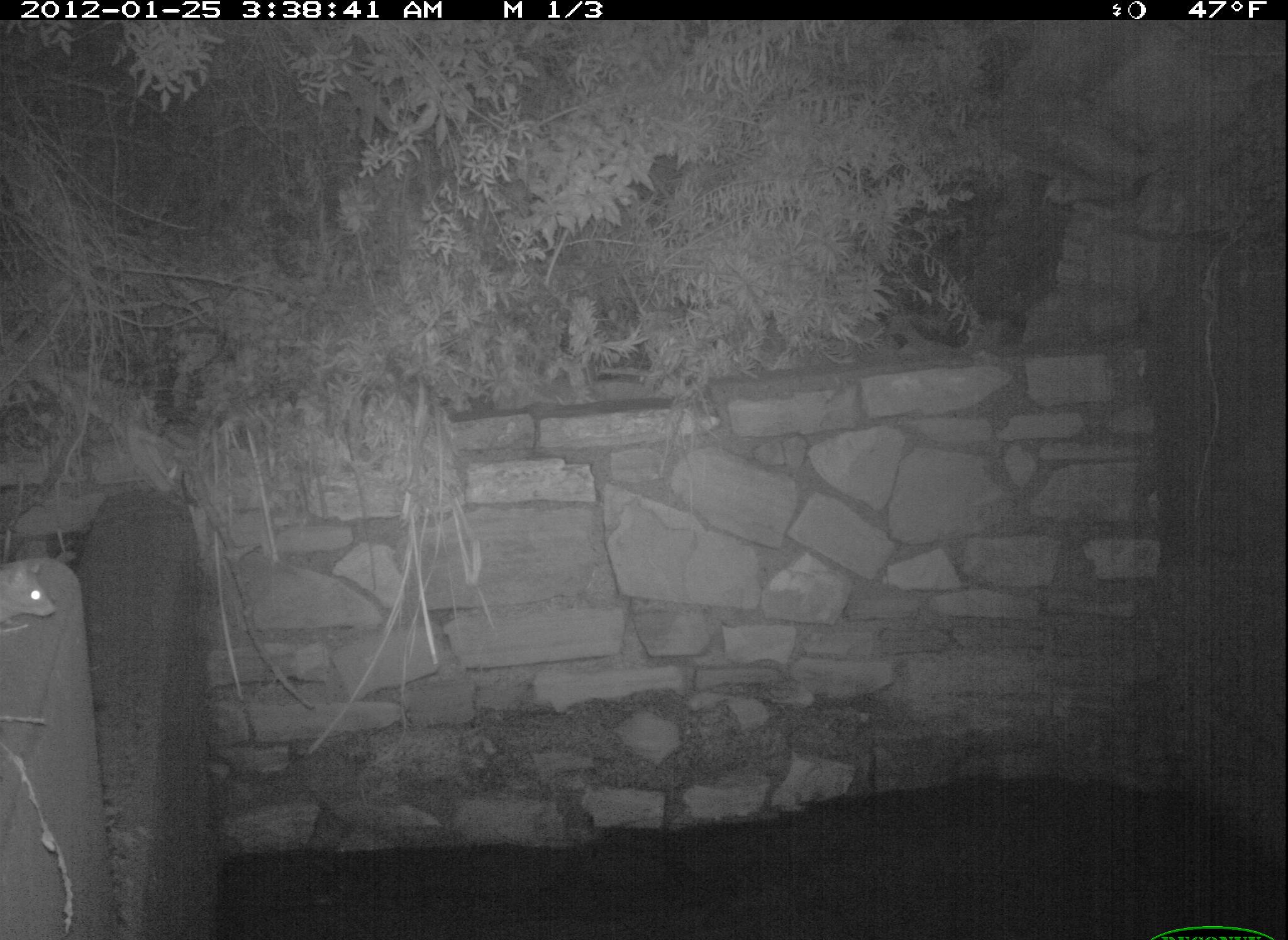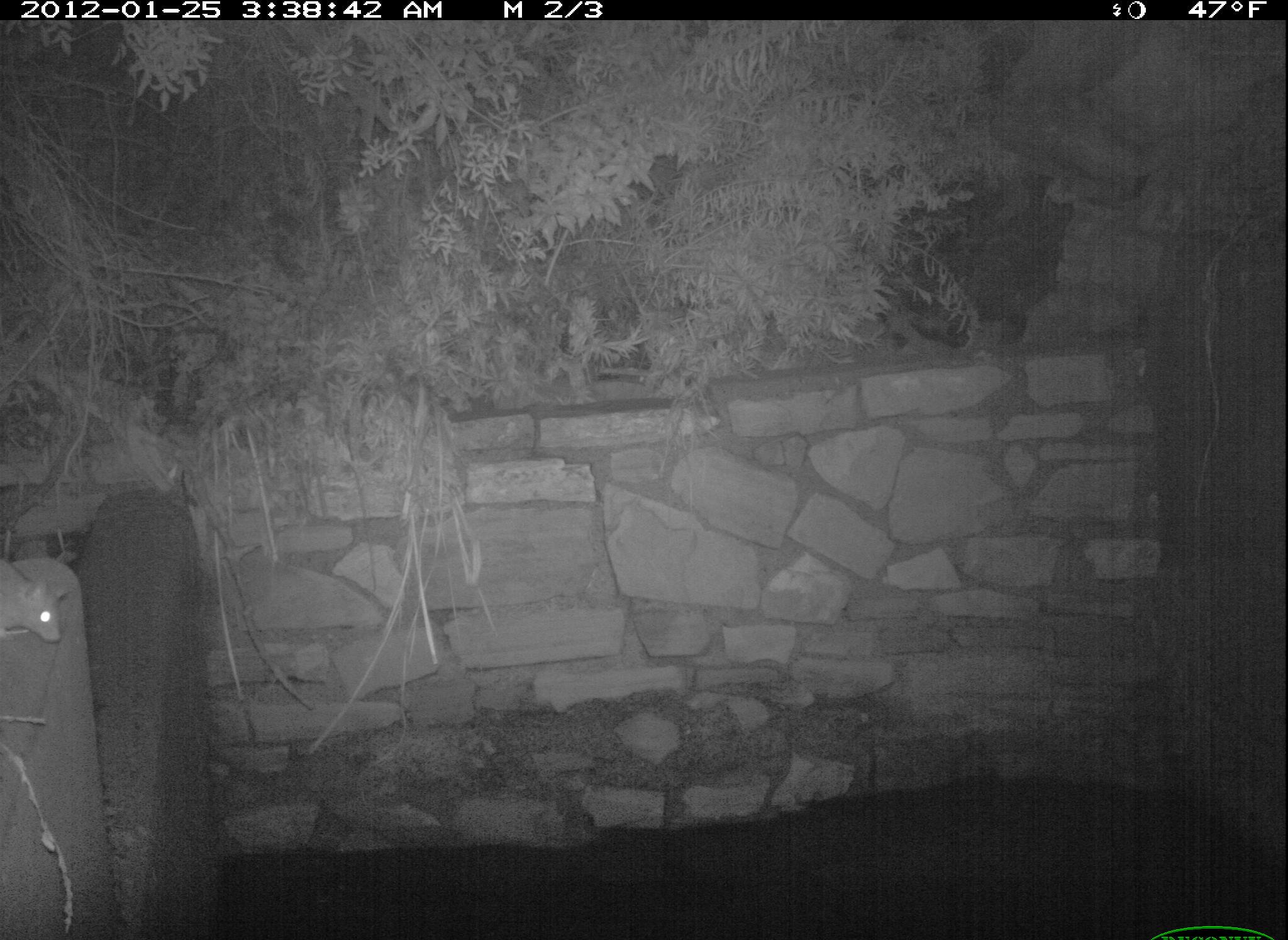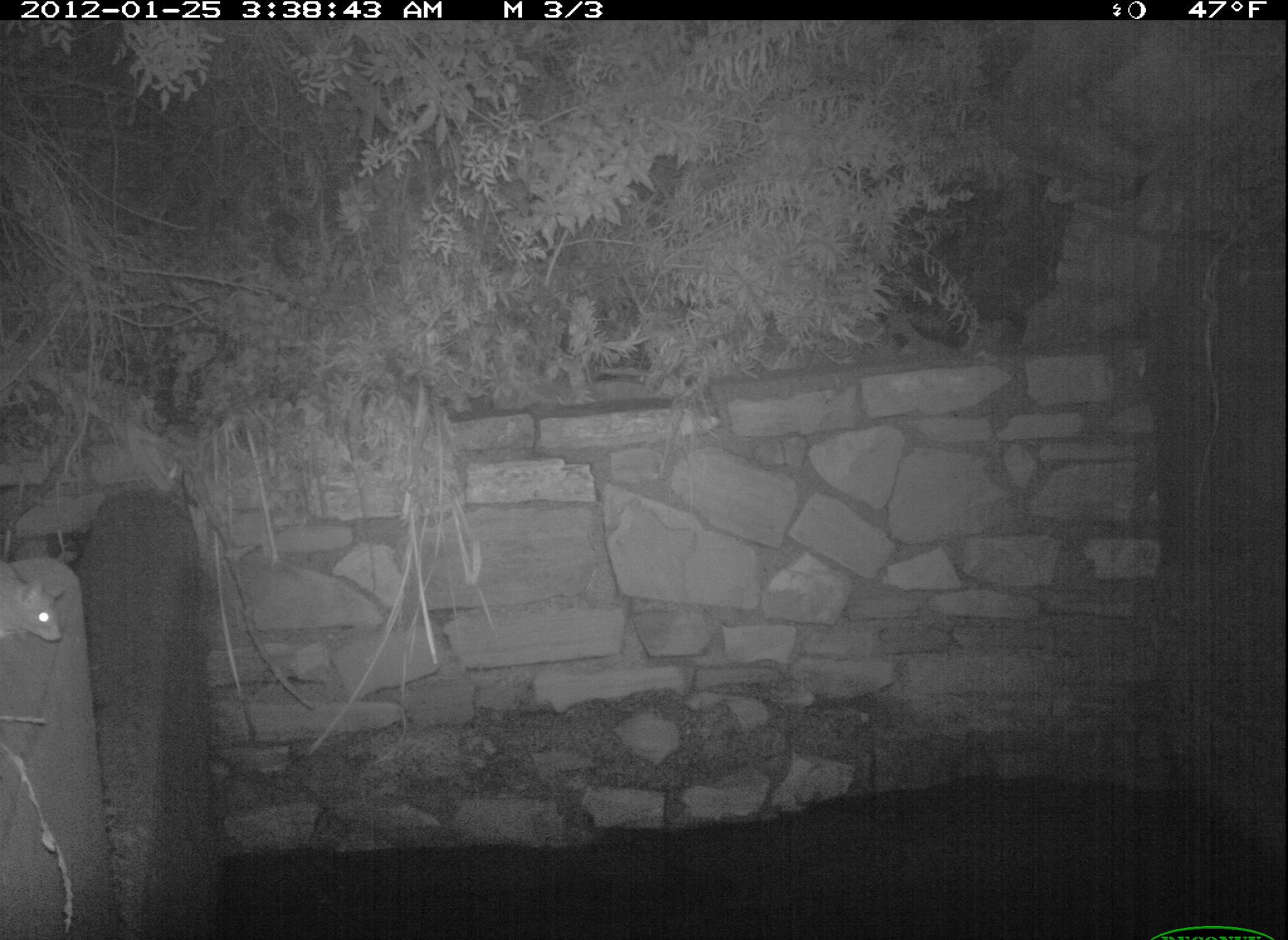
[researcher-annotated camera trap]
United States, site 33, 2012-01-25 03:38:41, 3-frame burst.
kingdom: Animalia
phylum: Chordata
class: Mammalia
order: Rodentia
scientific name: Rodentia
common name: rodent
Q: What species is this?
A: Rodent (Rodentia).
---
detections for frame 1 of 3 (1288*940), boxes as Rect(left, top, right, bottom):
rodent: Rect(0, 542, 74, 648)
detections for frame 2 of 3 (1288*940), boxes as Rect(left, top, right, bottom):
rodent: Rect(0, 549, 80, 668)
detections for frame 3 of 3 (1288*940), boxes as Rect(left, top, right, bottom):
rodent: Rect(0, 551, 76, 680)